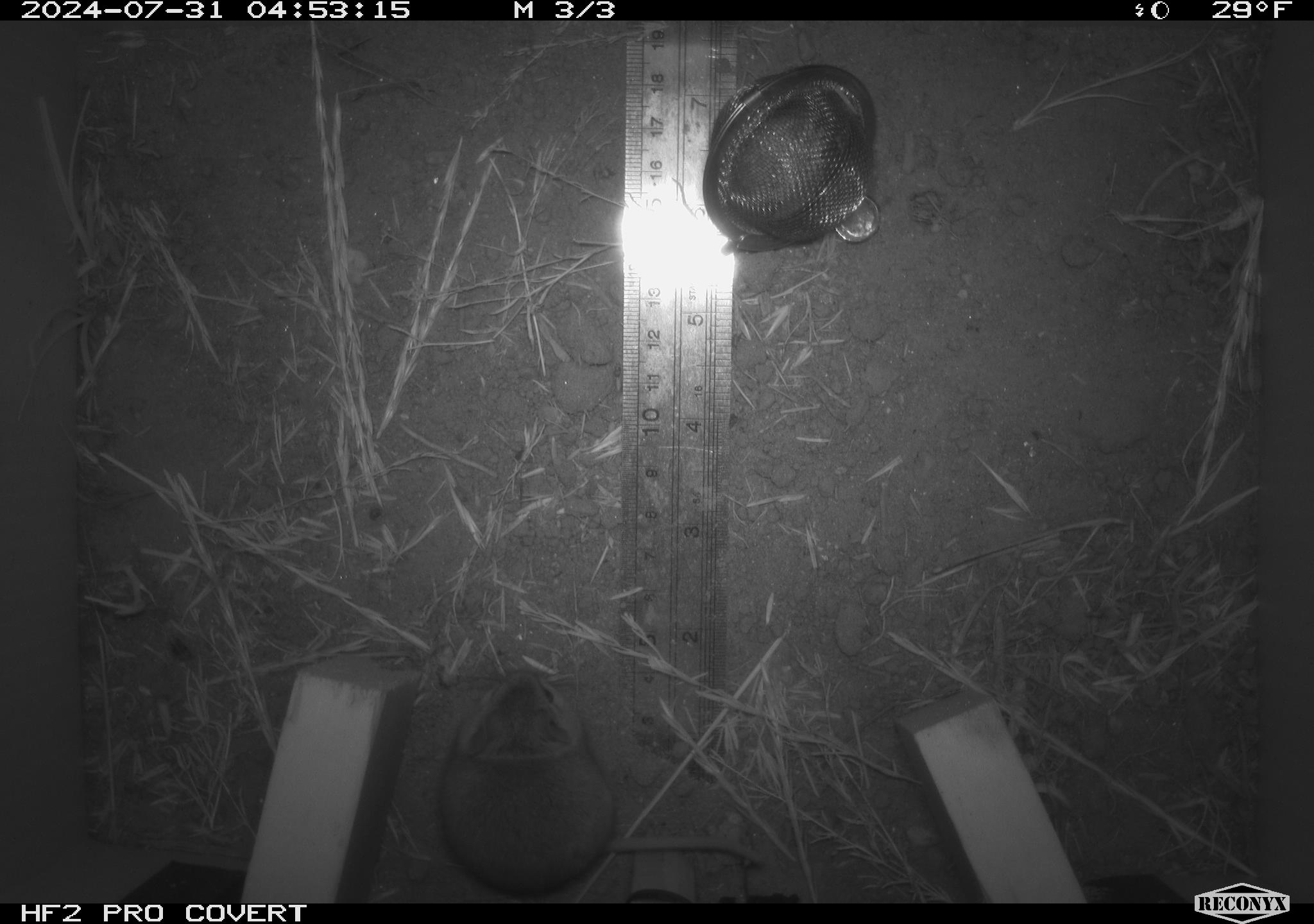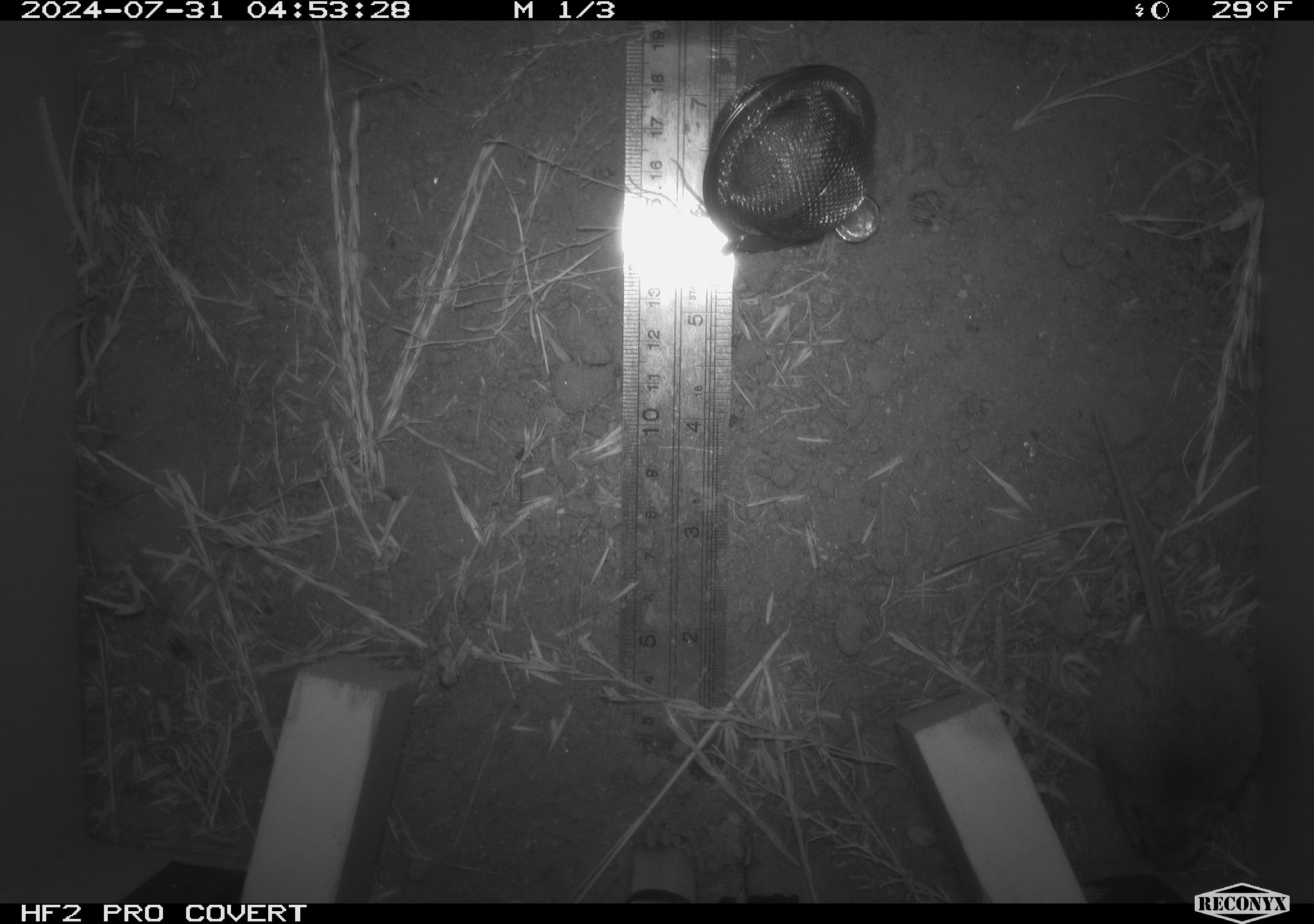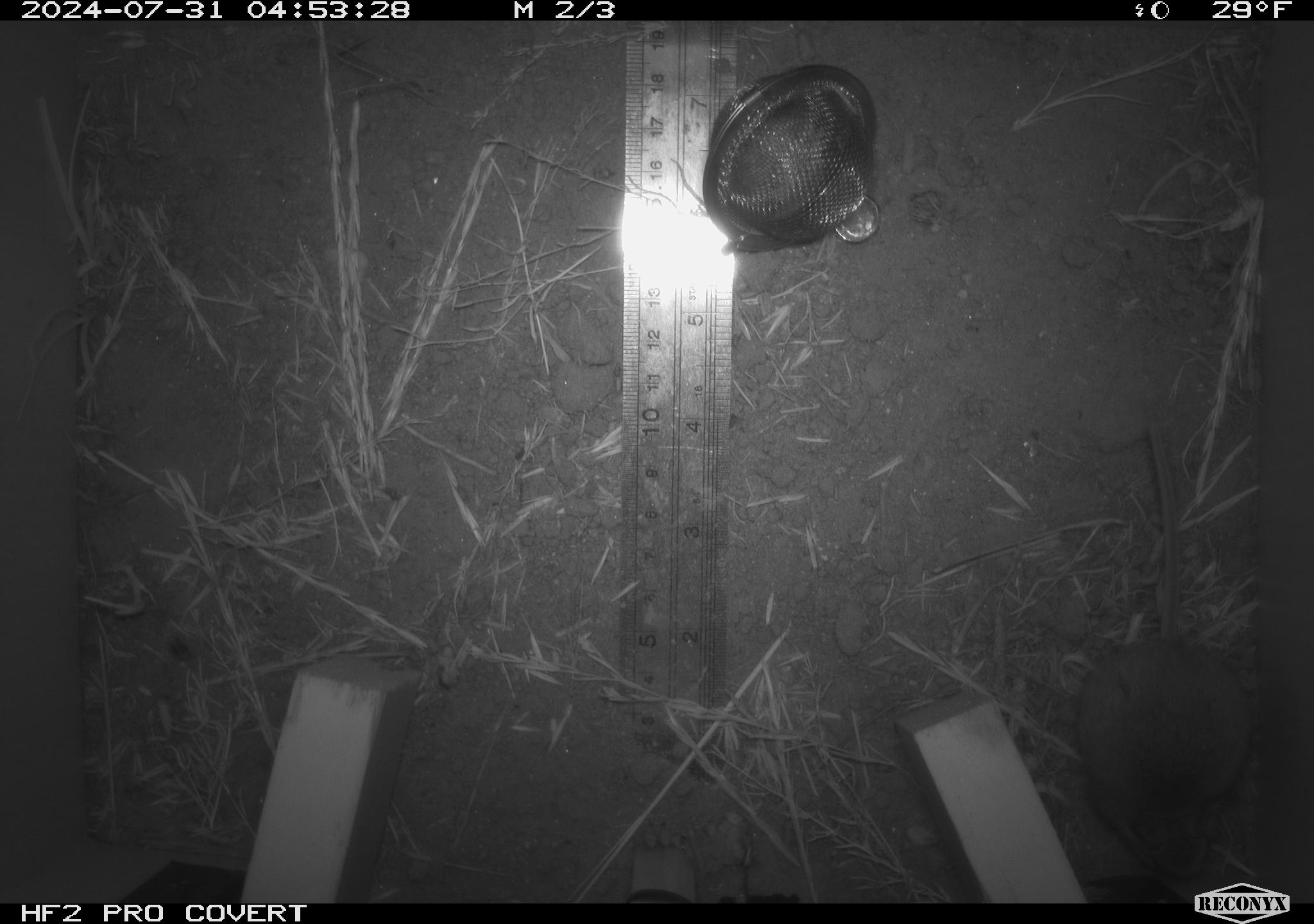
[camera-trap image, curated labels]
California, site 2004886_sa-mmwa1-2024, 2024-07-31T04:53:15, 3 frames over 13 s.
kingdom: Animalia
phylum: Chordata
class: Mammalia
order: Rodentia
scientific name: Rodentia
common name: mouse species